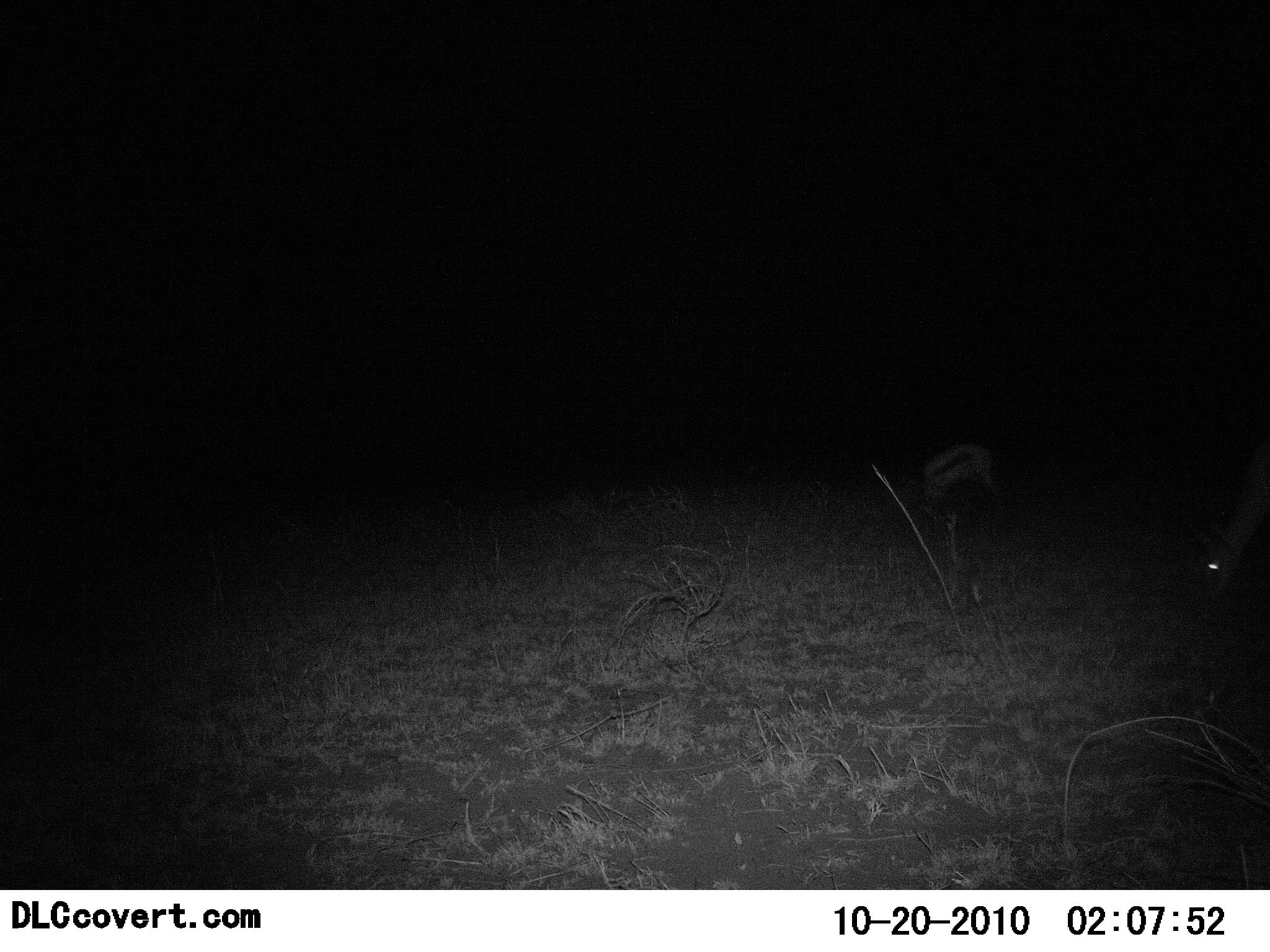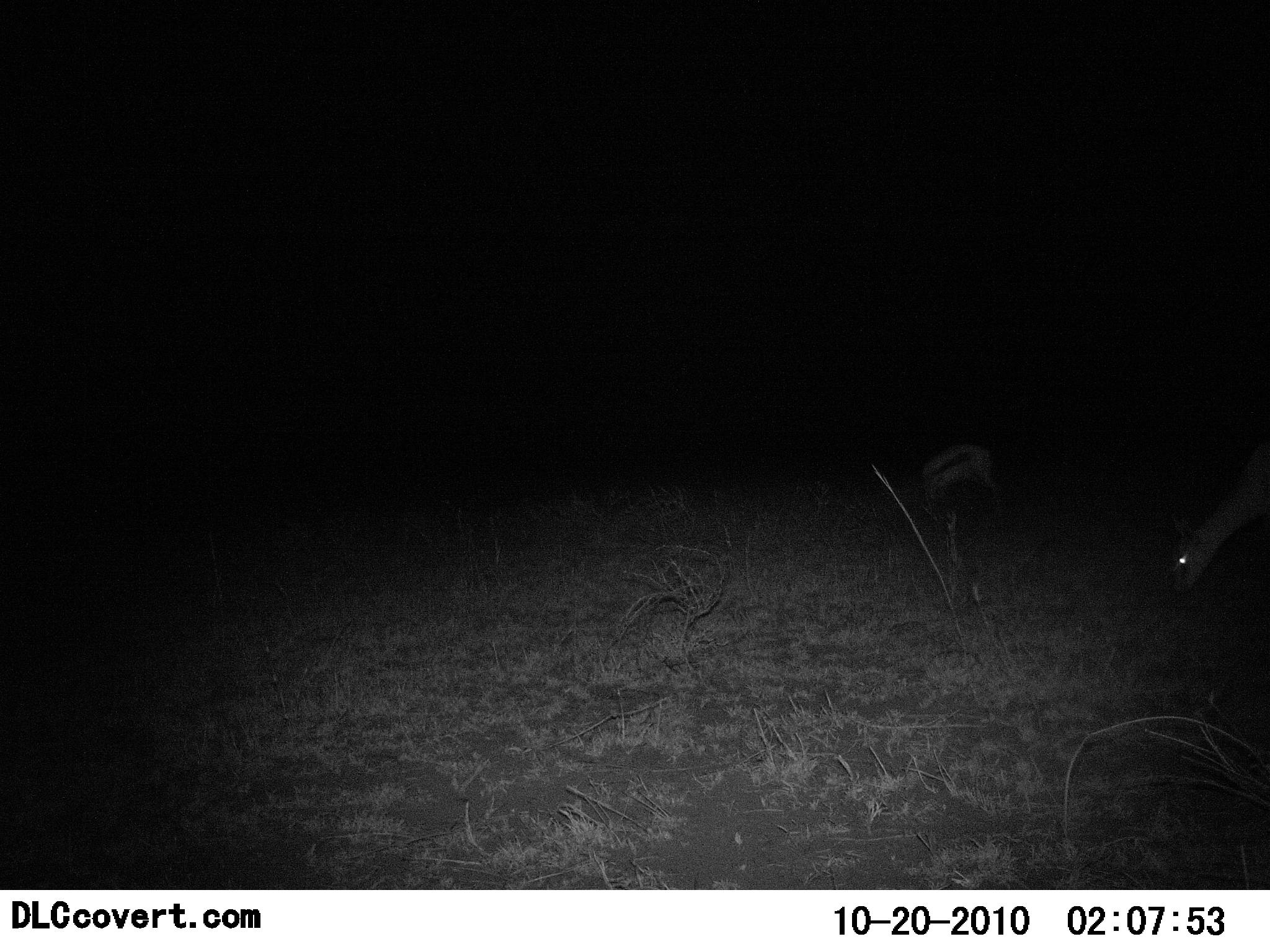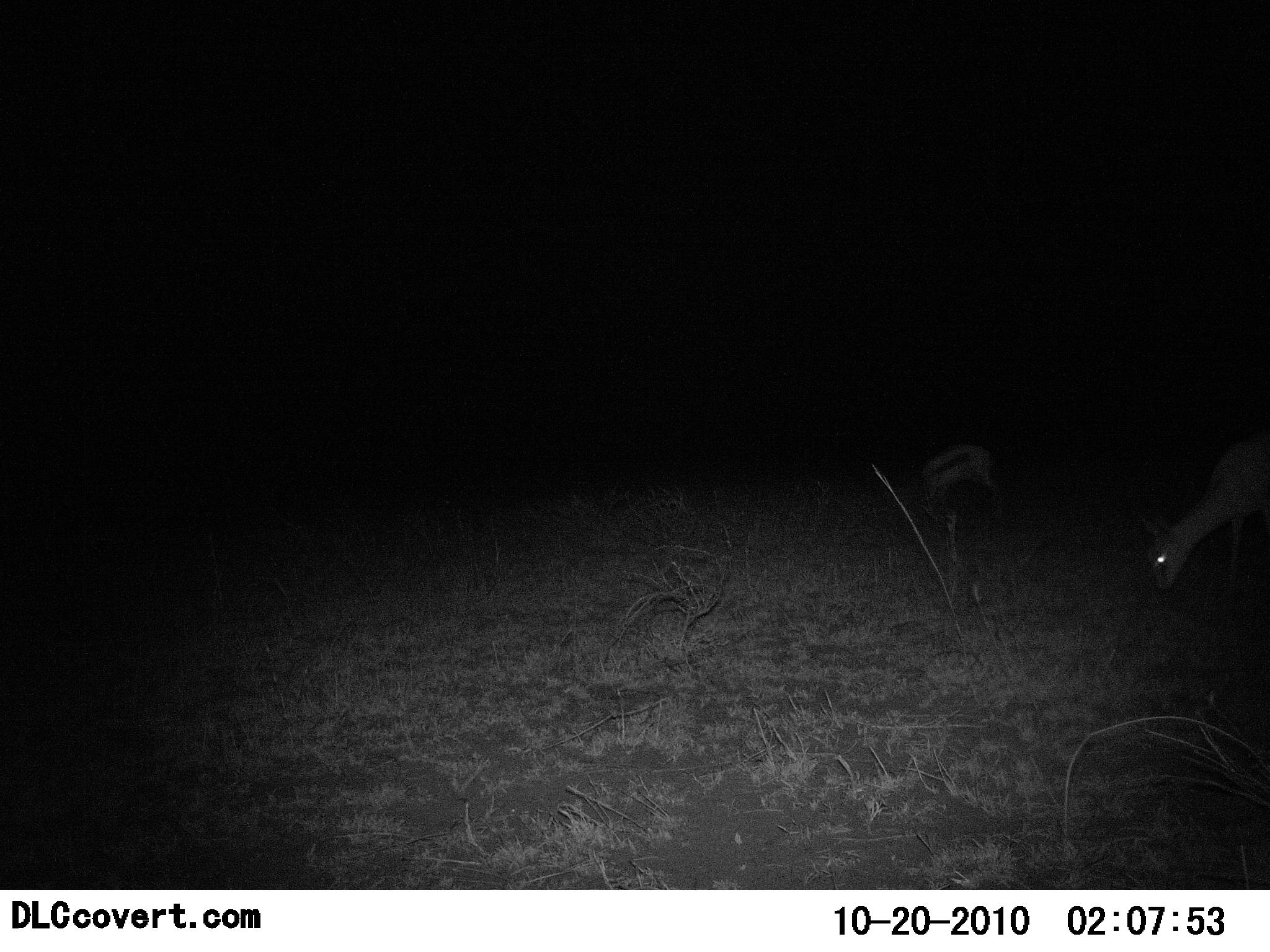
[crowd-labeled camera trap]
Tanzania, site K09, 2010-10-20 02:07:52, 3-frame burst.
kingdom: Animalia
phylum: Chordata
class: Mammalia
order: Artiodactyla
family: Bovidae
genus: Eudorcas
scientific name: Eudorcas thomsonii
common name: thomson's gazelle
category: gazellethomsons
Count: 2.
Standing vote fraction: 33%.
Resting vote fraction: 0%.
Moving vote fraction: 33%.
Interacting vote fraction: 0%.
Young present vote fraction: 0%.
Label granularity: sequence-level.